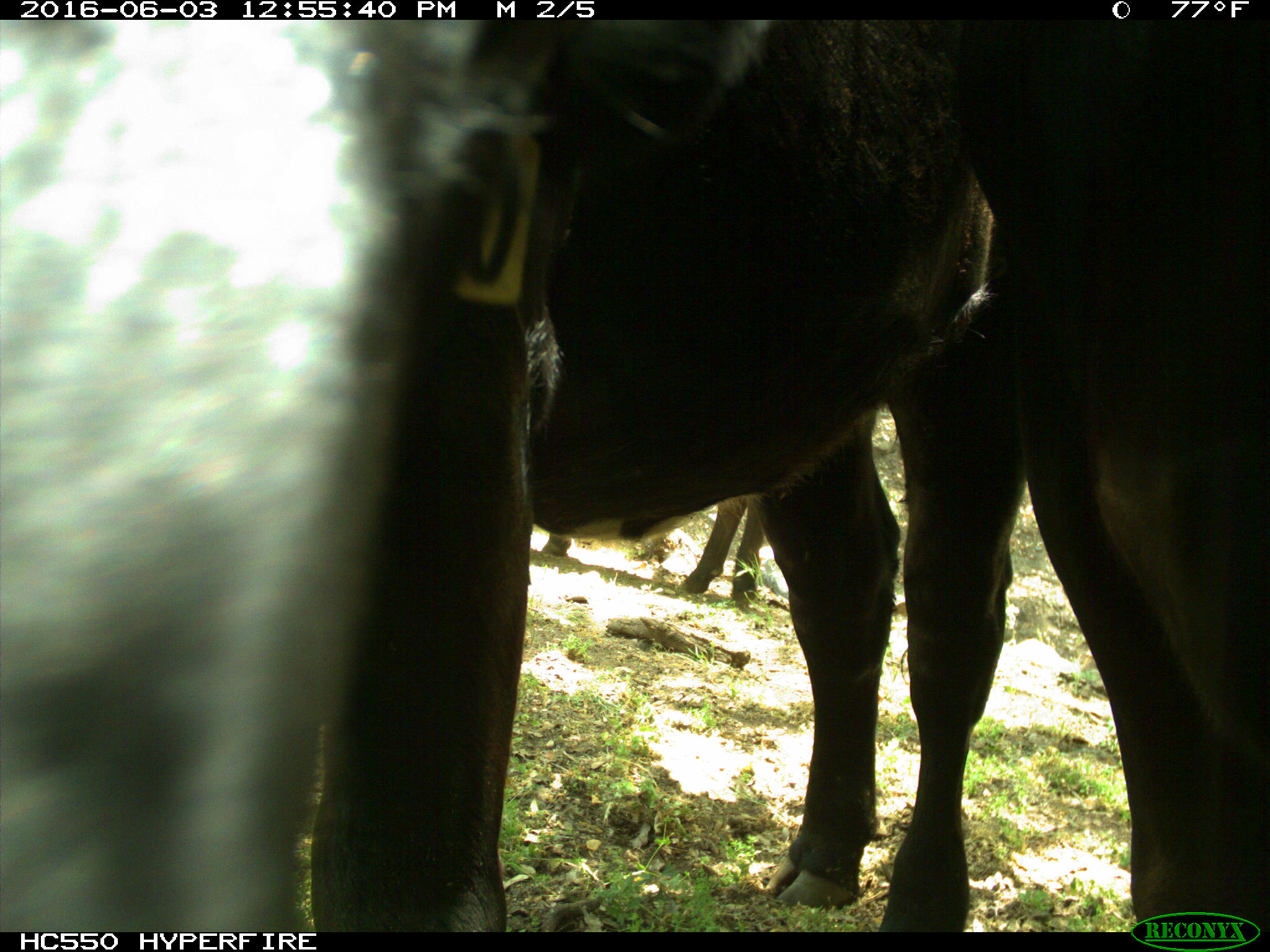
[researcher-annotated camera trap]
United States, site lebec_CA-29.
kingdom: Animalia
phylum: Chordata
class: Mammalia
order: Artiodactyla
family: Bovidae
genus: Bos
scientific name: Bos taurus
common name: domestic cow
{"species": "Bos taurus (domestic cow)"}